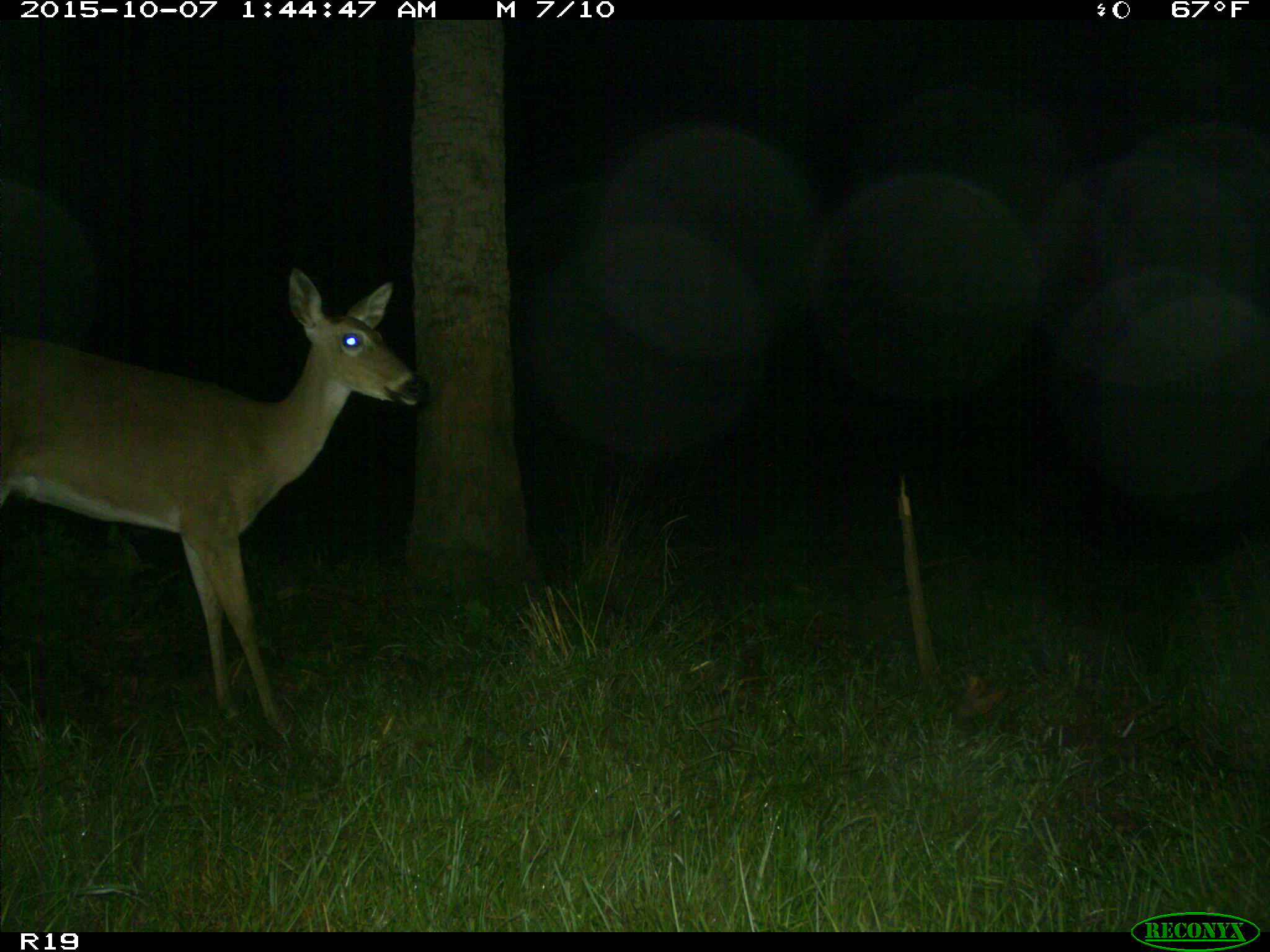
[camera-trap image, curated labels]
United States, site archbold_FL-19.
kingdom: Animalia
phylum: Chordata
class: Mammalia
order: Artiodactyla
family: Cervidae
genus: Odocoileus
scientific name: Odocoileus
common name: deer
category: unidentified deer